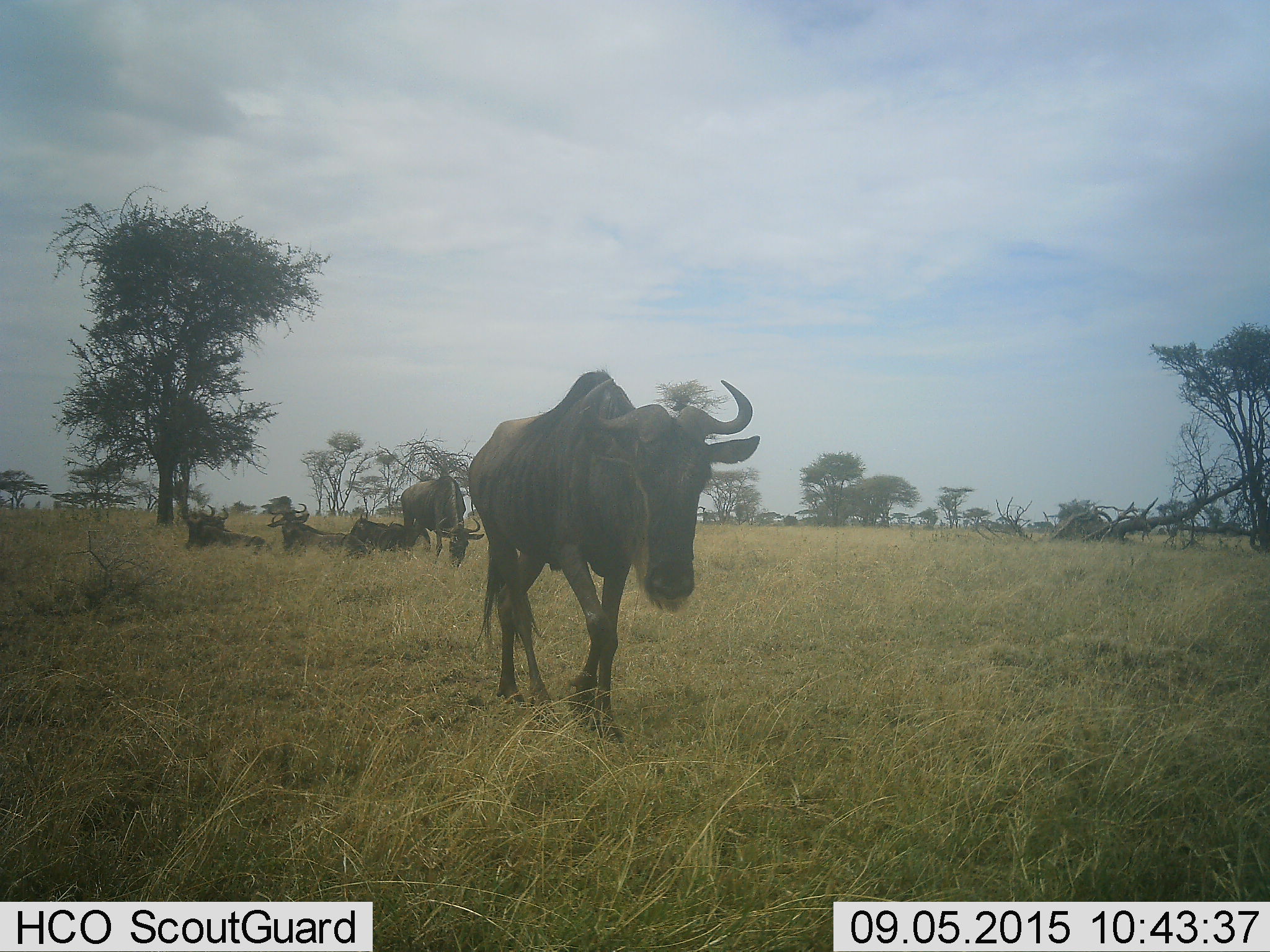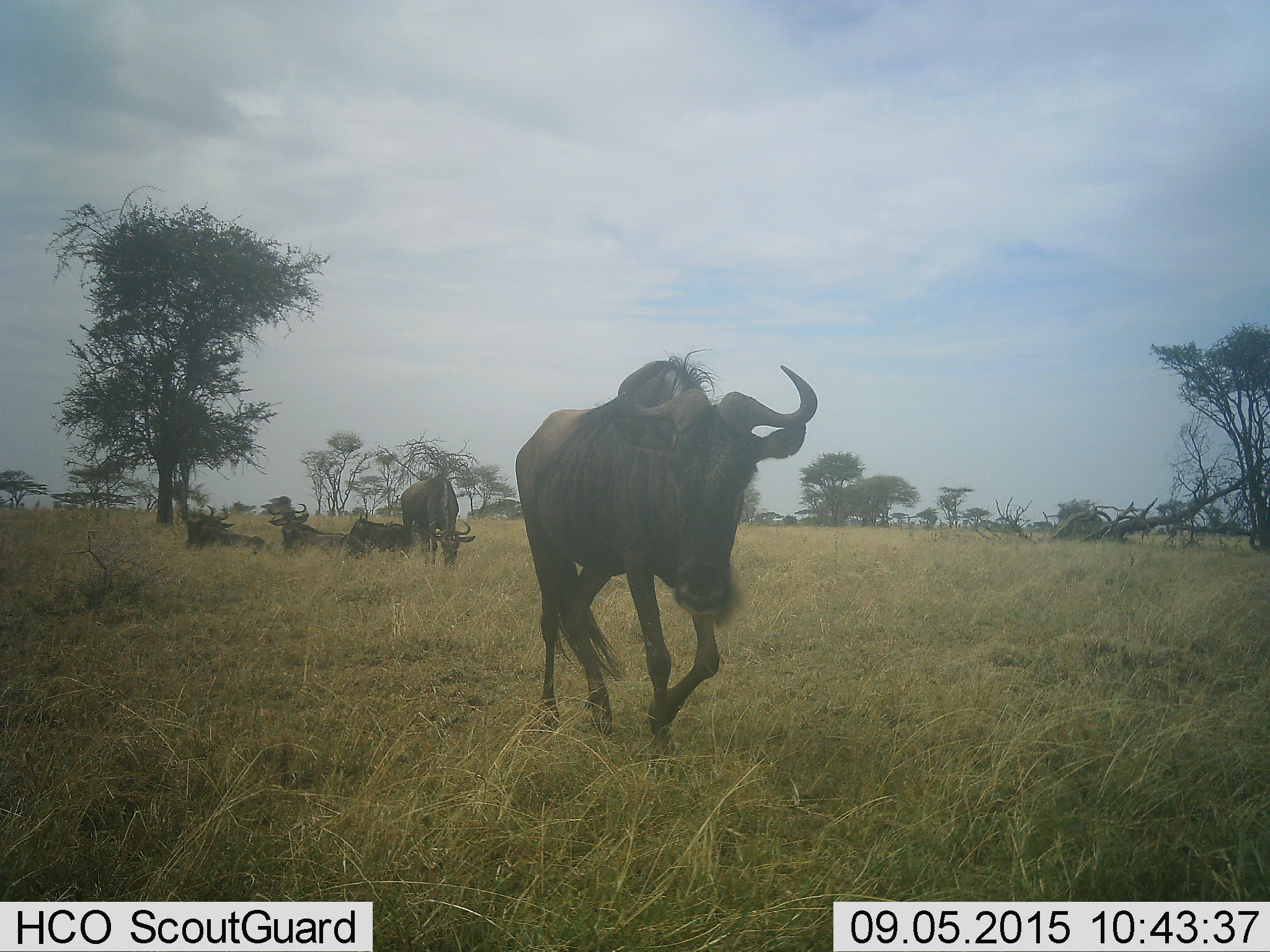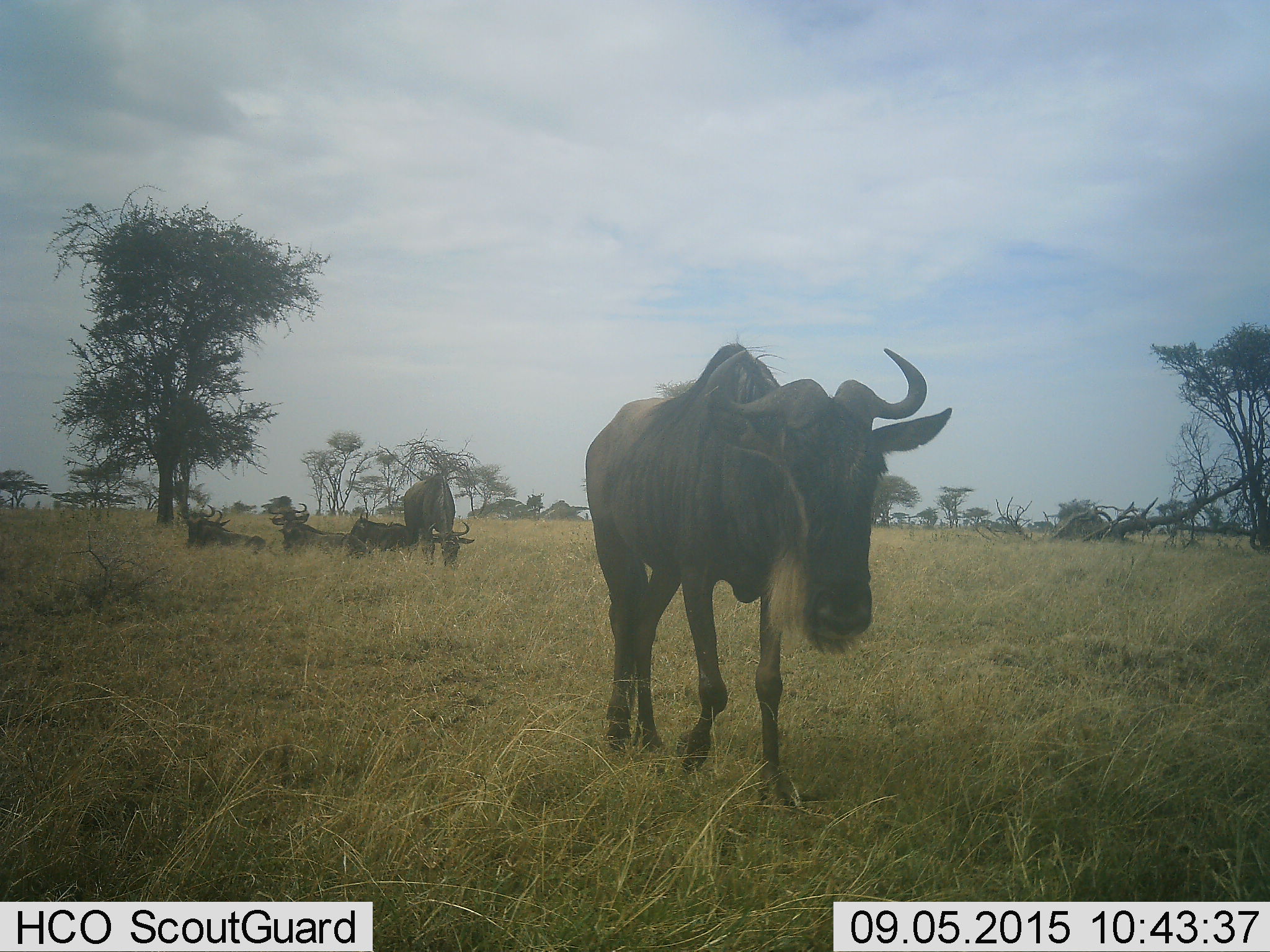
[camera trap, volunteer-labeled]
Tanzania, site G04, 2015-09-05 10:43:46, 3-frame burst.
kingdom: Animalia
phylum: Chordata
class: Mammalia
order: Artiodactyla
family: Bovidae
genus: Connochaetes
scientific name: Connochaetes taurinus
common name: blue wildebeest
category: wildebeest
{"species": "wildebeest (blue wildebeest) (Connochaetes taurinus)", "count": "5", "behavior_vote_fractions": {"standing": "38%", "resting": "88%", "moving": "81%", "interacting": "6%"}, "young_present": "6%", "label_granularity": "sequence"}